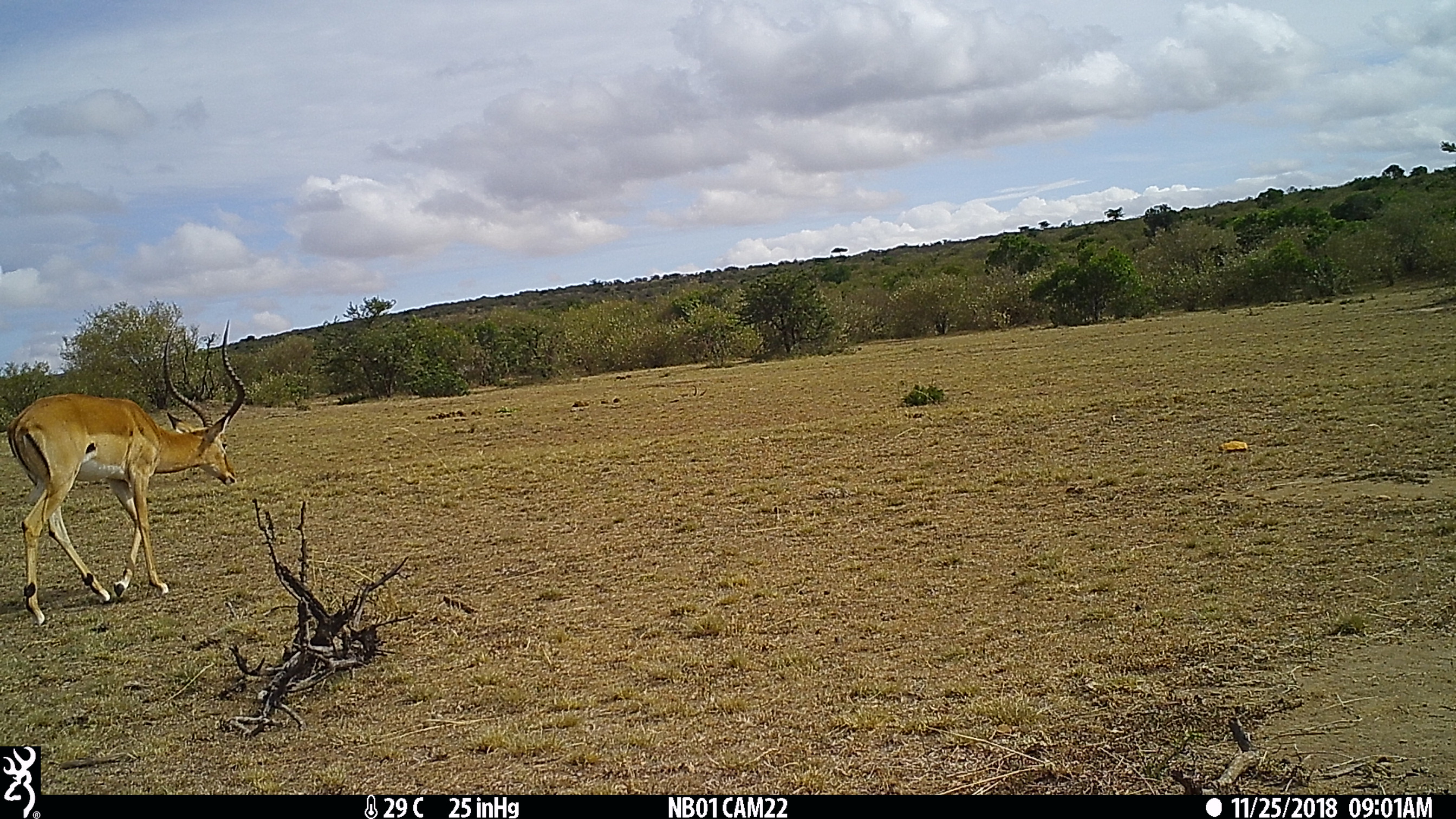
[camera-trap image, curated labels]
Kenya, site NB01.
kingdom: Animalia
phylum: Chordata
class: Mammalia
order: Artiodactyla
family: Bovidae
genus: Aepyceros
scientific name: Aepyceros melampus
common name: impala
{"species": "impala (Aepyceros melampus)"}